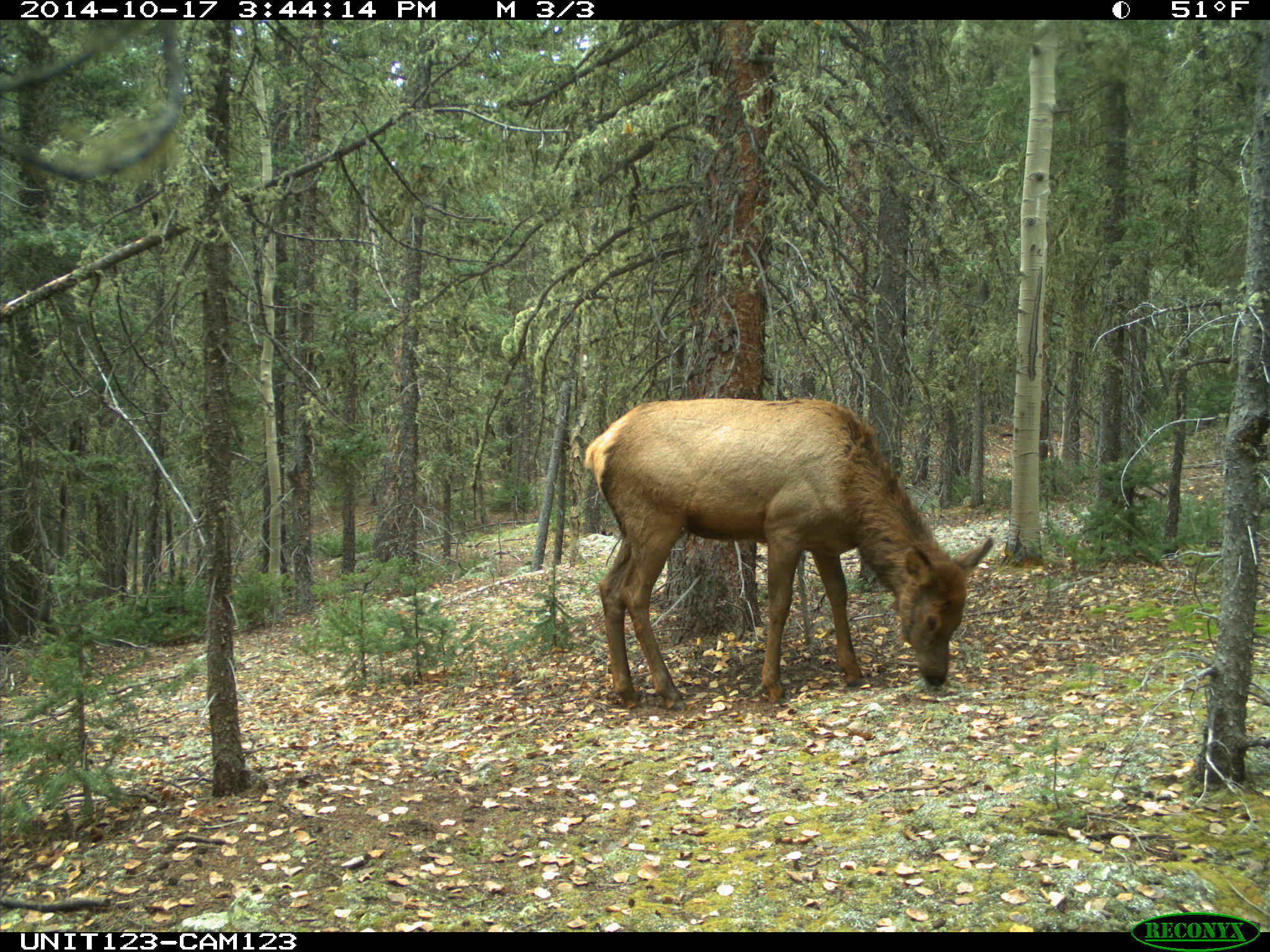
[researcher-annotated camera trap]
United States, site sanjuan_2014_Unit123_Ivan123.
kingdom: Animalia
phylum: Chordata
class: Mammalia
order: Artiodactyla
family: Cervidae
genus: Cervus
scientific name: Cervus elaphus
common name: red deer